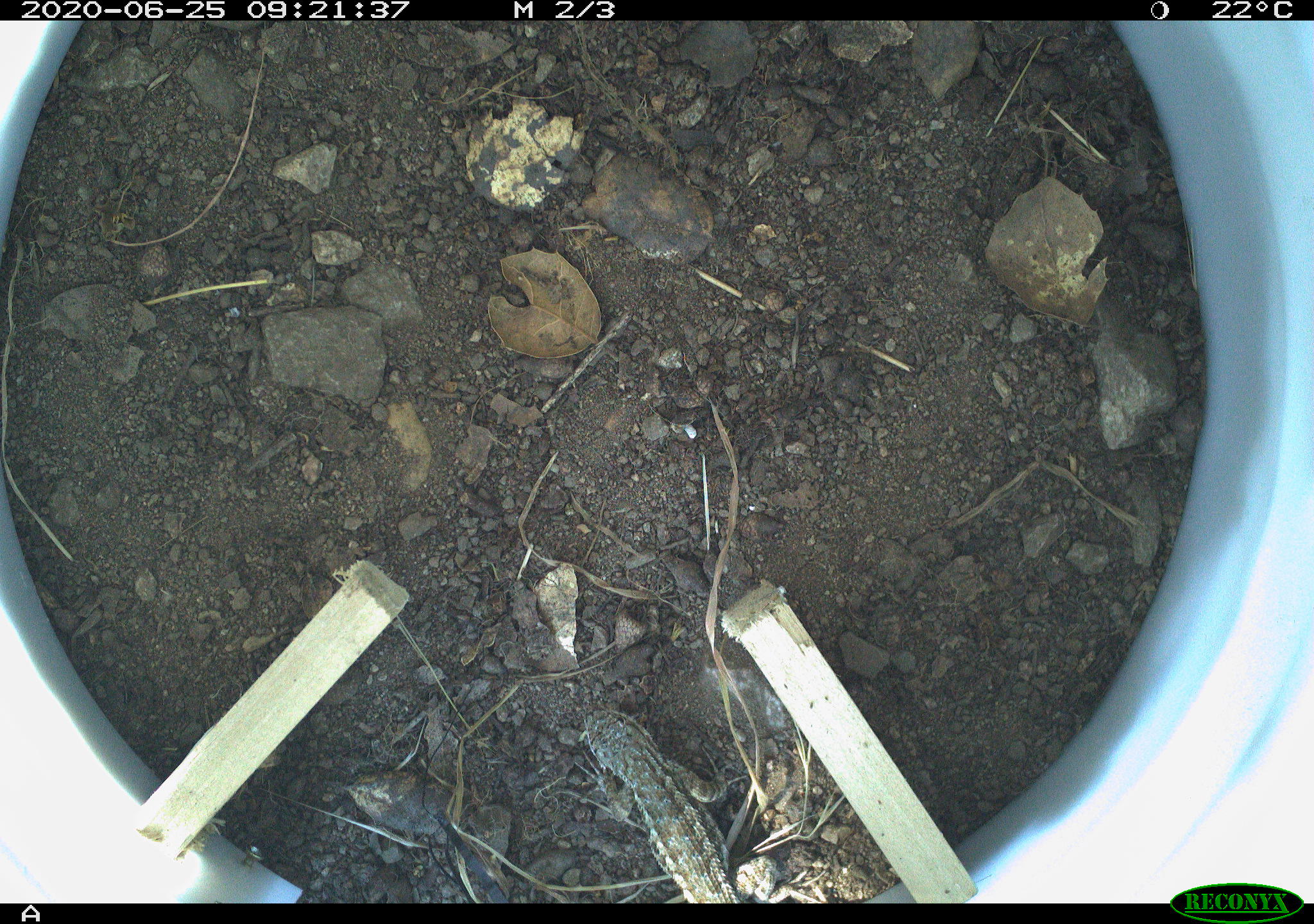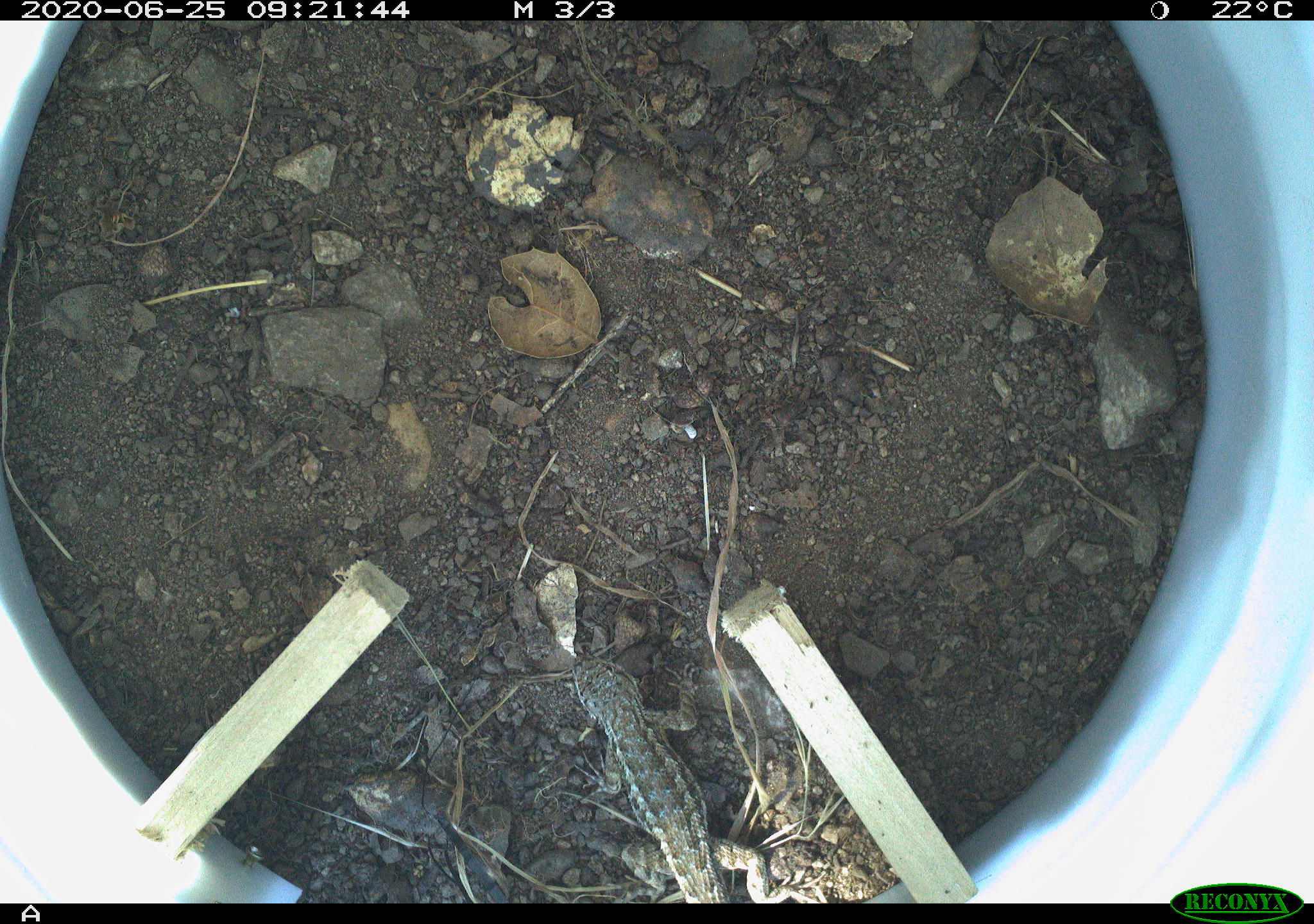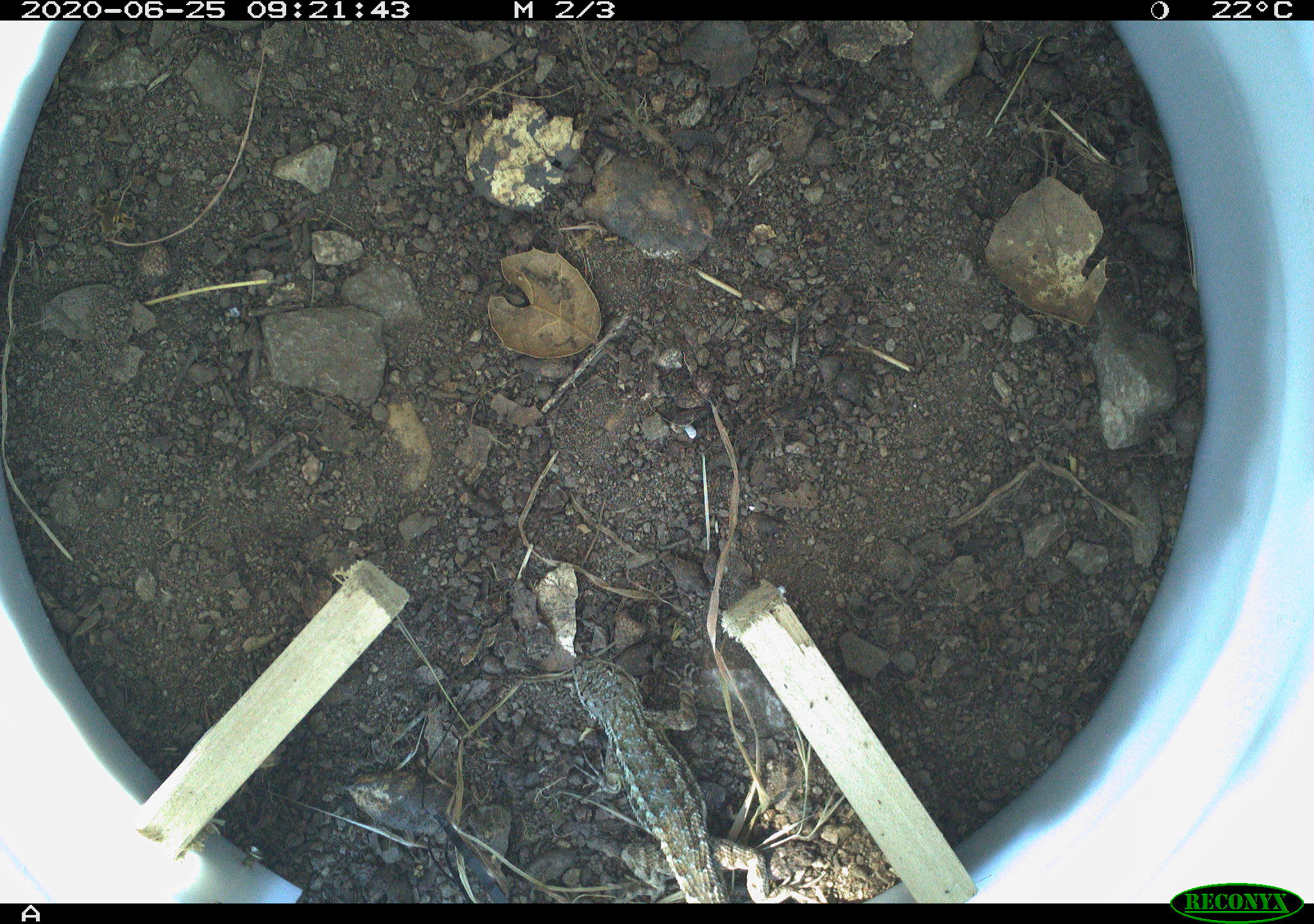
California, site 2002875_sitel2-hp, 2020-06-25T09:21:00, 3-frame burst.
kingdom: Animalia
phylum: Chordata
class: Reptilia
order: Squamata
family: Phrynosomatidae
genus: Sceloporus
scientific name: Sceloporus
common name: spiny lizards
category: sceloporus species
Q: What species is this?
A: Sceloporus species (spiny lizards) (Sceloporus).